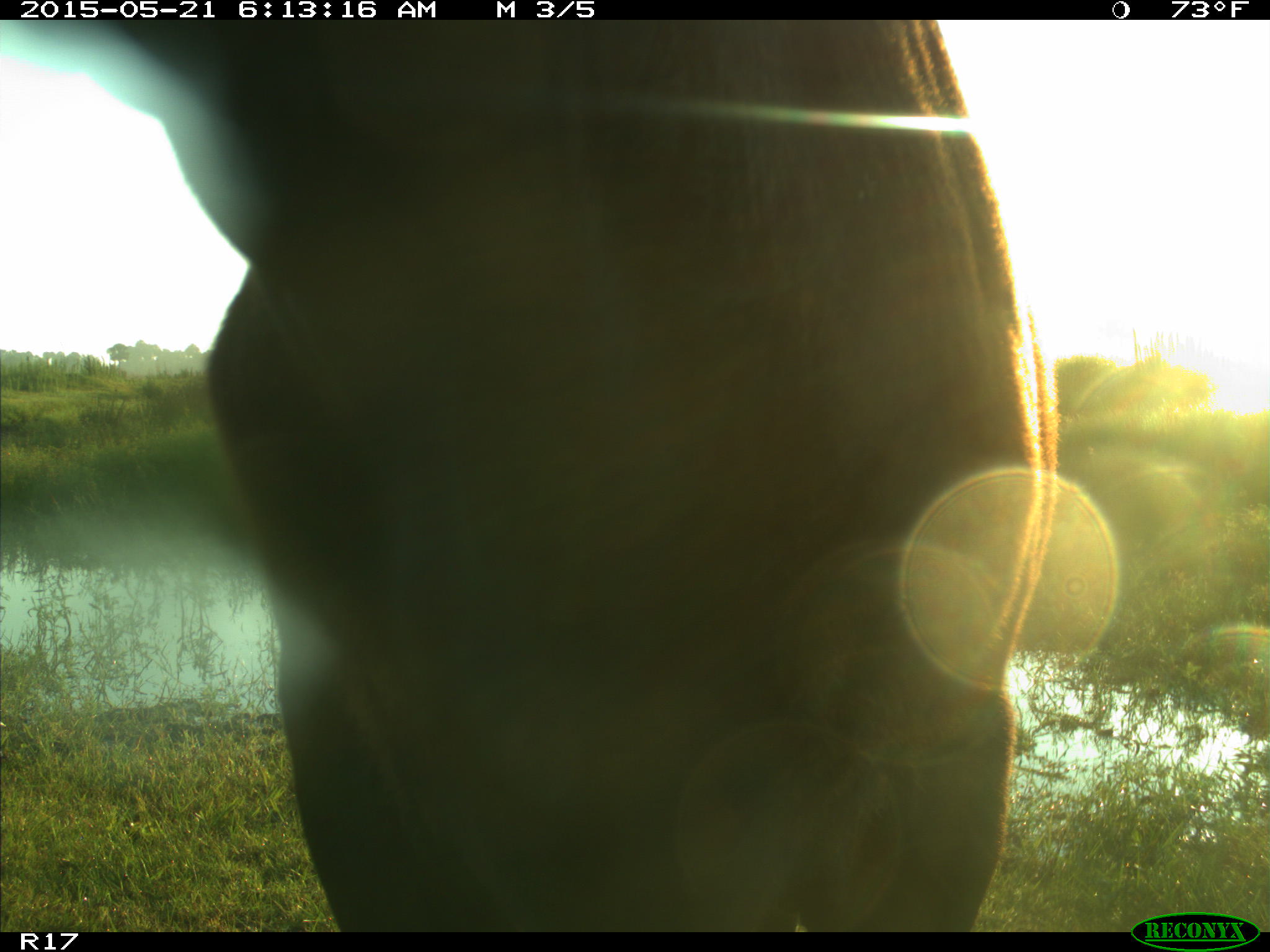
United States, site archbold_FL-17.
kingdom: Animalia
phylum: Chordata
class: Mammalia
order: Artiodactyla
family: Bovidae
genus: Bos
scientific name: Bos taurus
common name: domestic cow